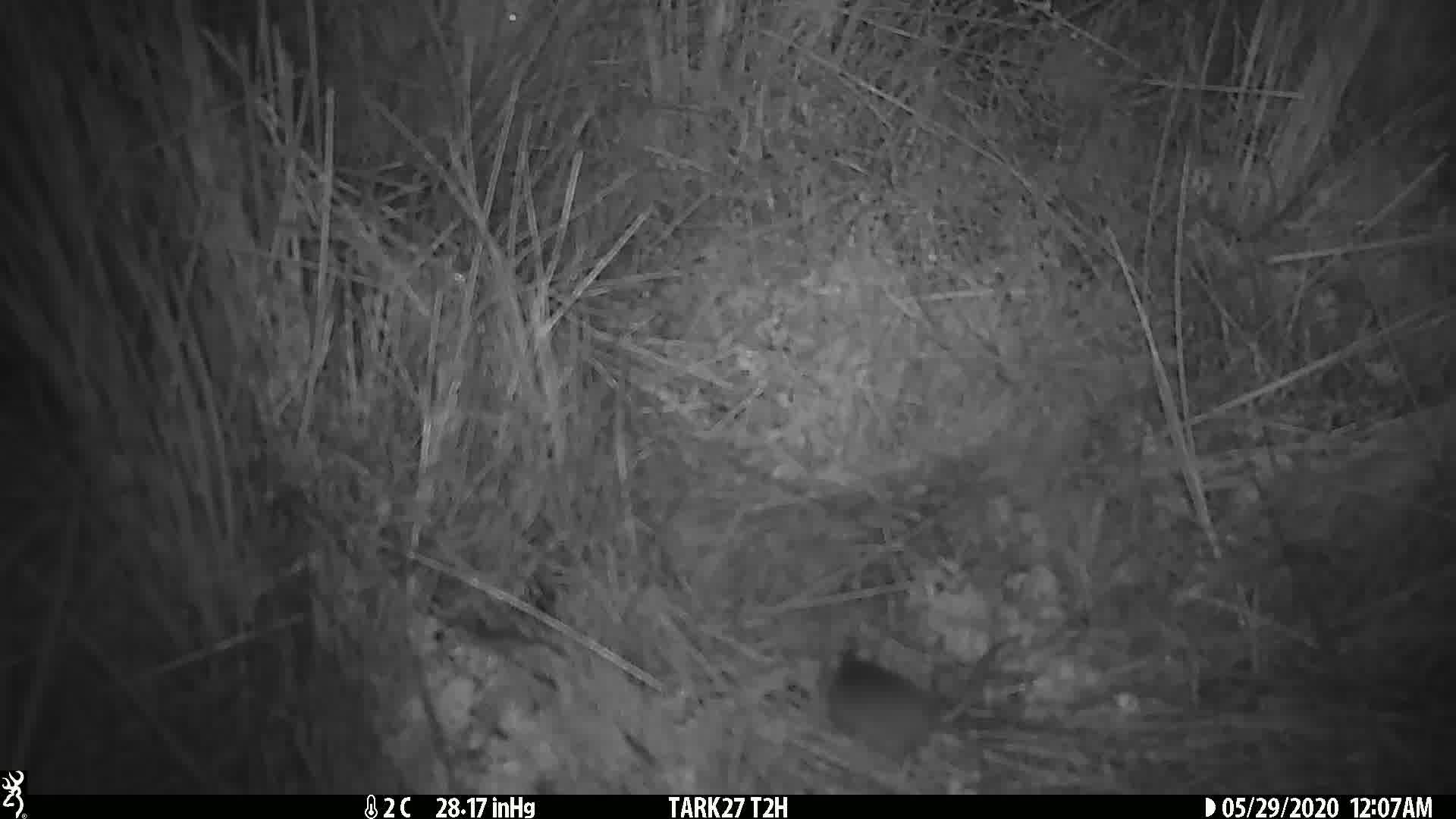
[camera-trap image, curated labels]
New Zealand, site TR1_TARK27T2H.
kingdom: Animalia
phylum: Chordata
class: Mammalia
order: Rodentia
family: Muridae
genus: Mus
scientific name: Mus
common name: mouse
Mouse (Mus).